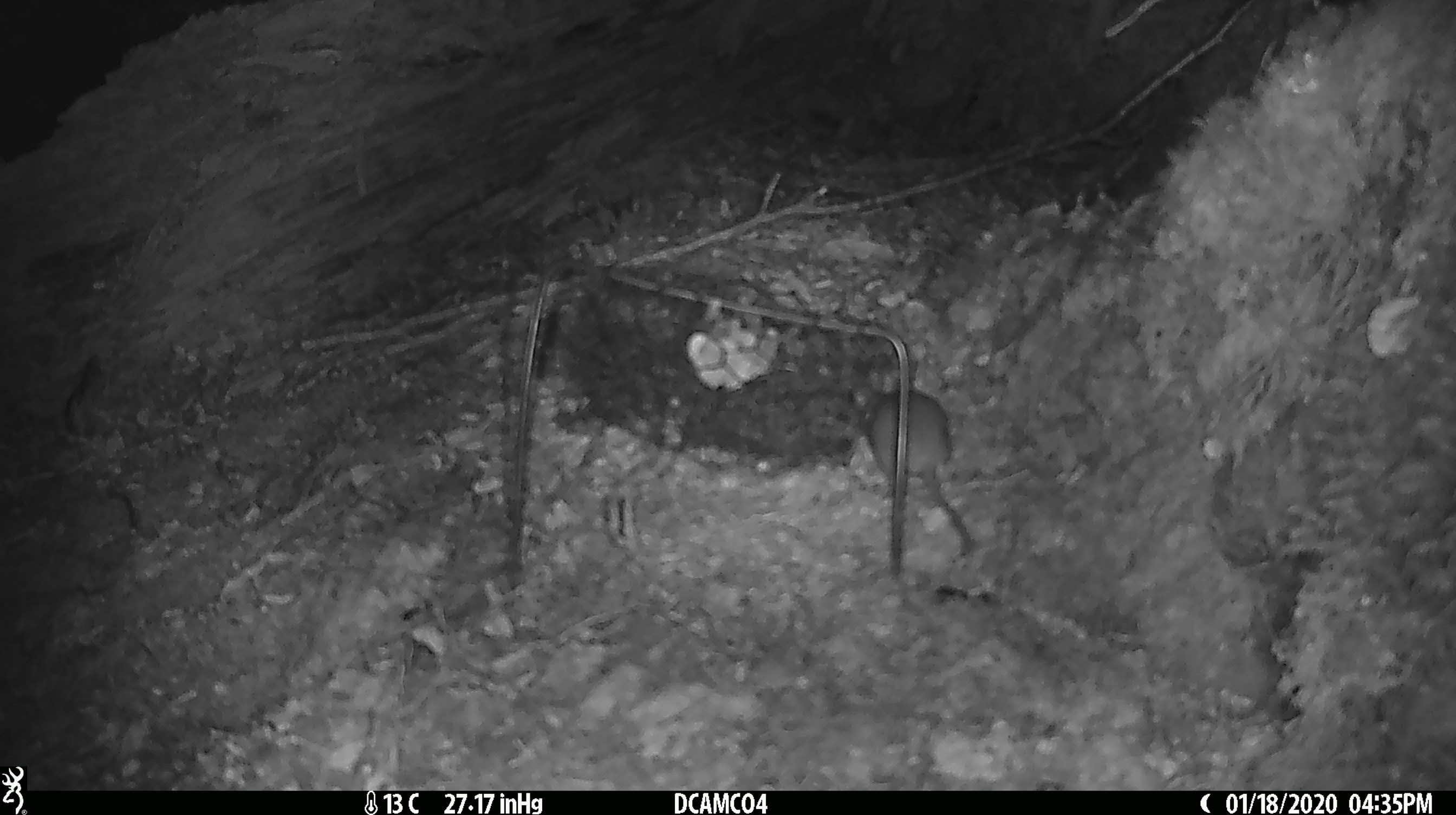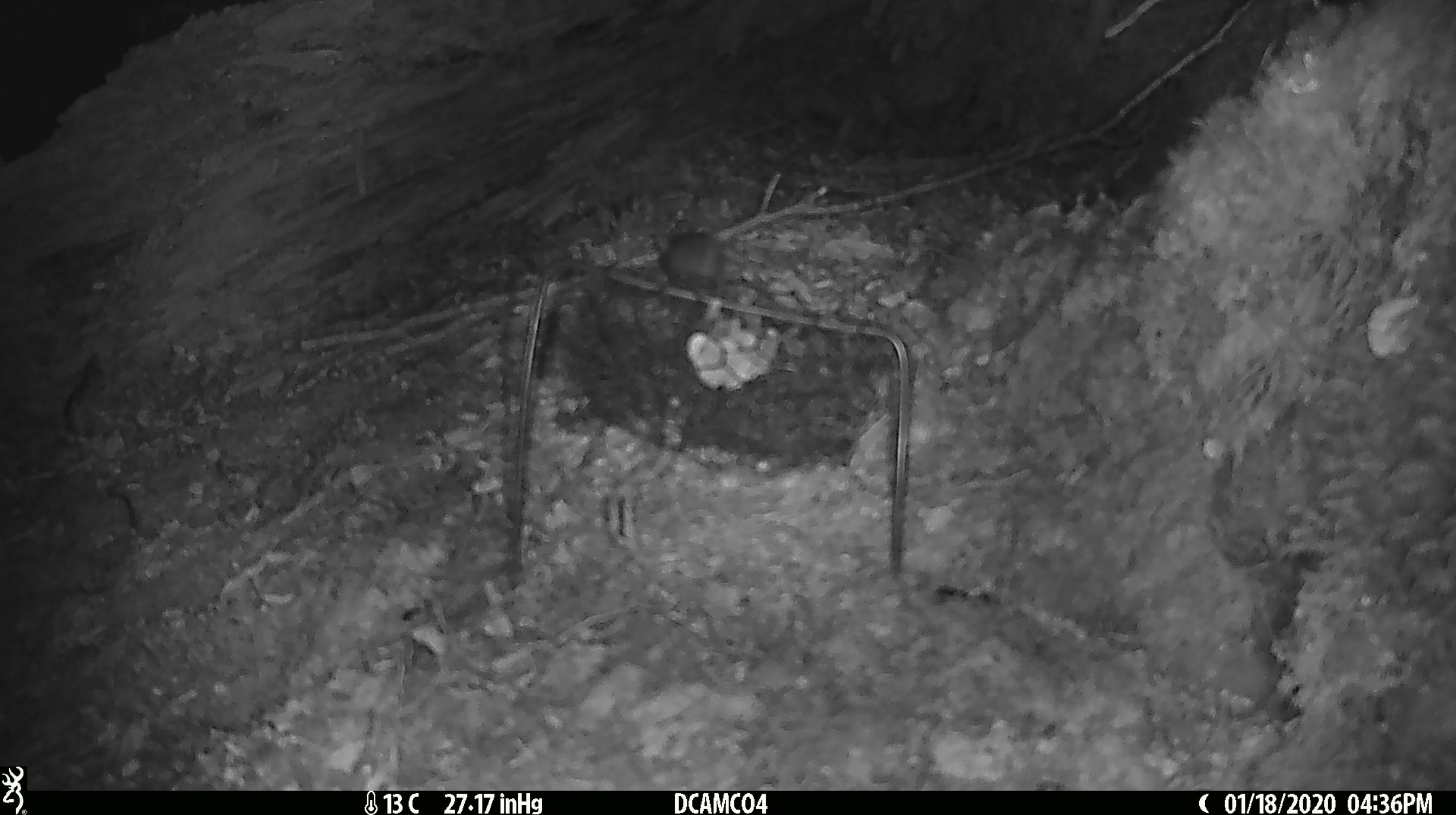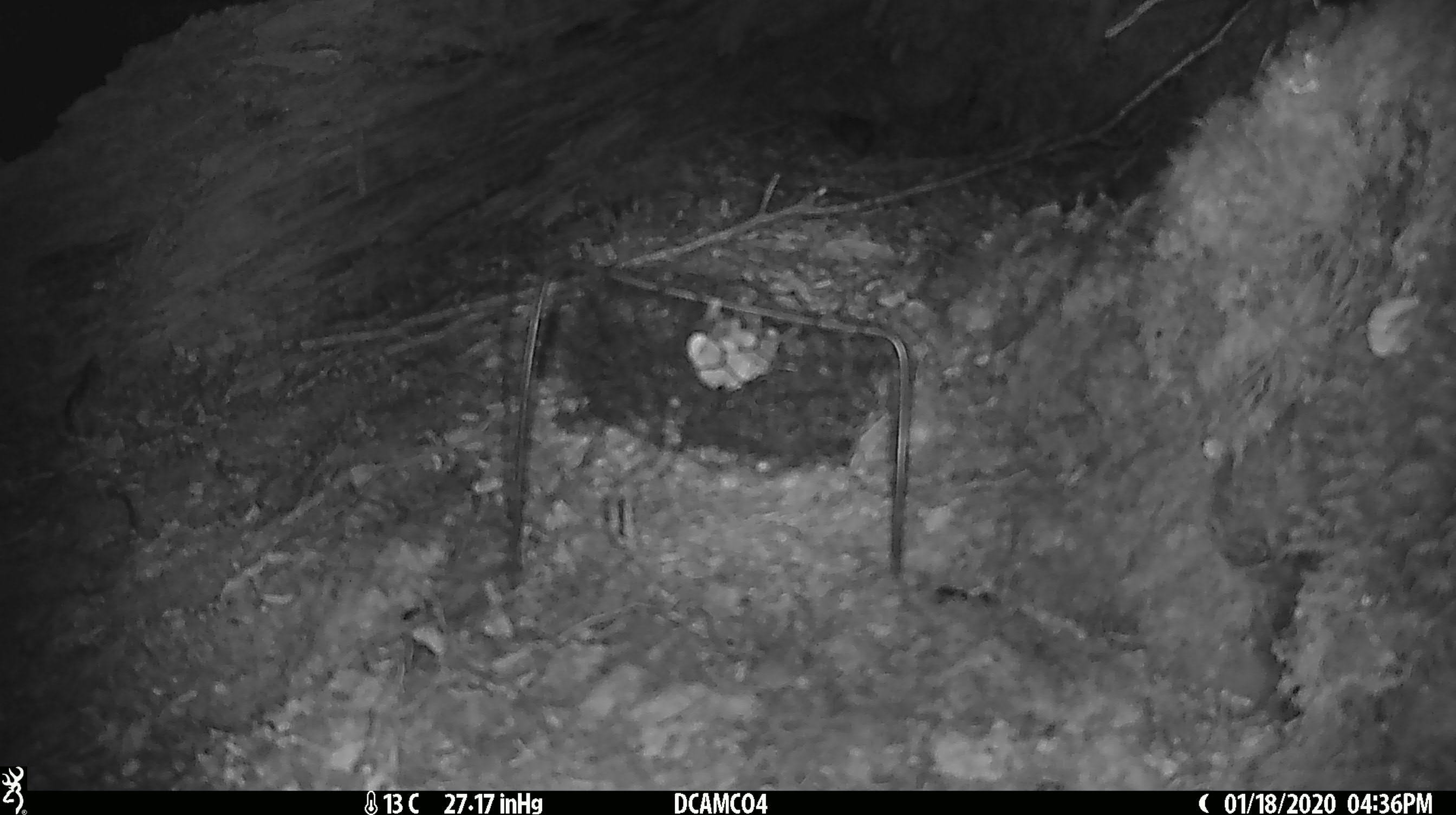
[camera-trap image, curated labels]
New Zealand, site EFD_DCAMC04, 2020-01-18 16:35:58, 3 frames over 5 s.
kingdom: Animalia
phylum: Chordata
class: Mammalia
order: Rodentia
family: Muridae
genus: Mus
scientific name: Mus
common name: mouse